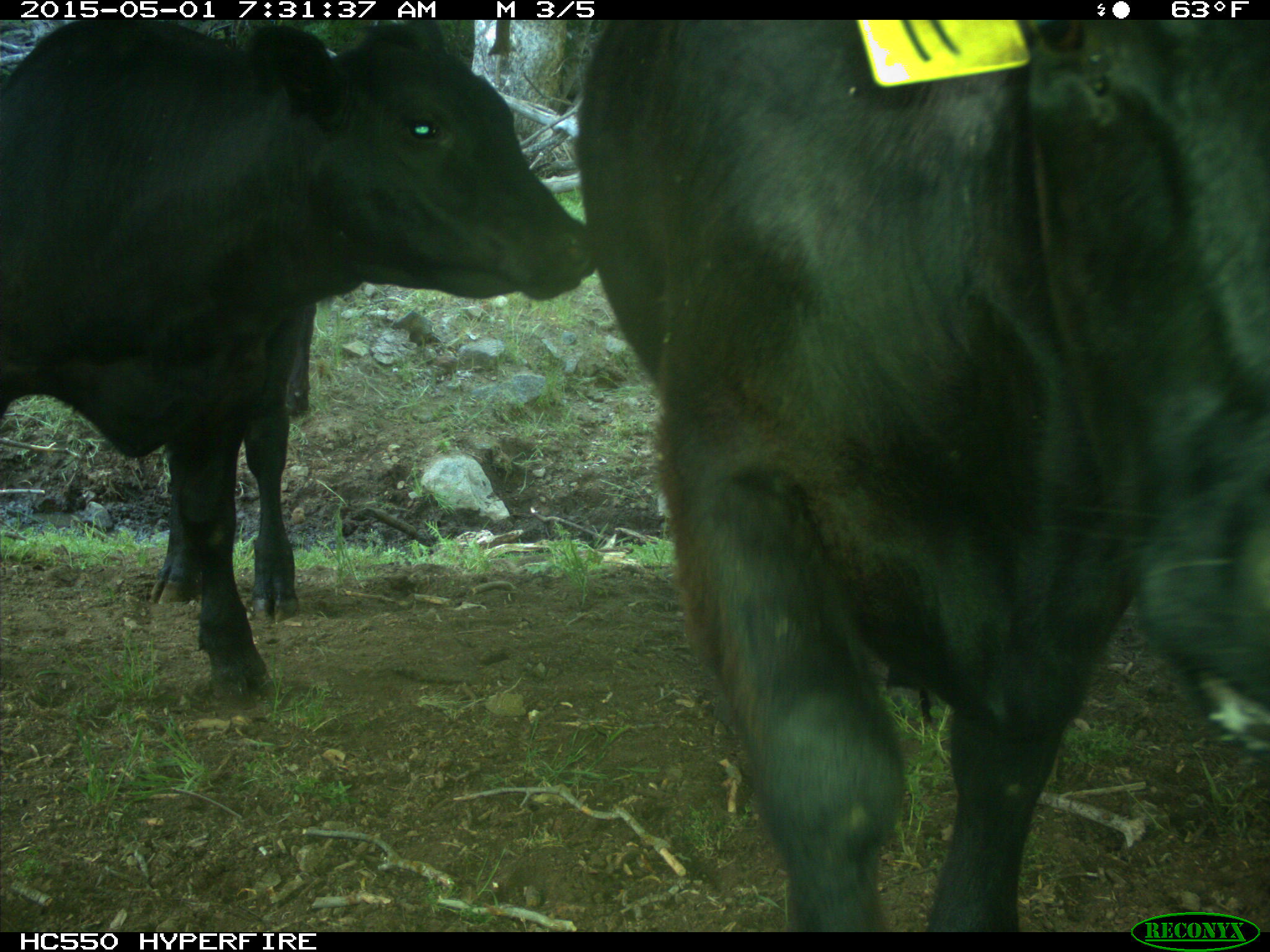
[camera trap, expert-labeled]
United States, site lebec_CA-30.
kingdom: Animalia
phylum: Chordata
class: Mammalia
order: Artiodactyla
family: Bovidae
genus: Bos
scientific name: Bos taurus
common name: domestic cow